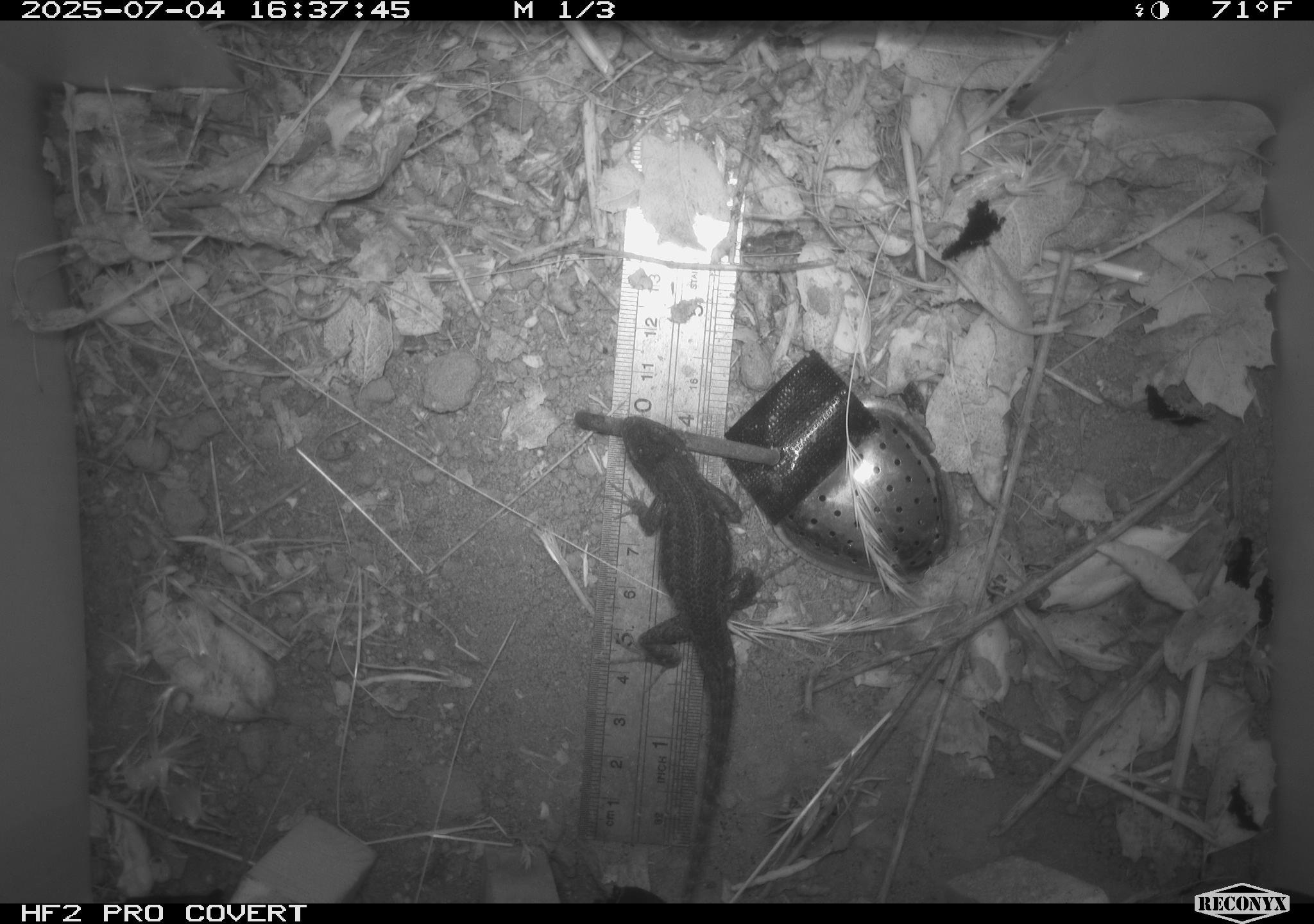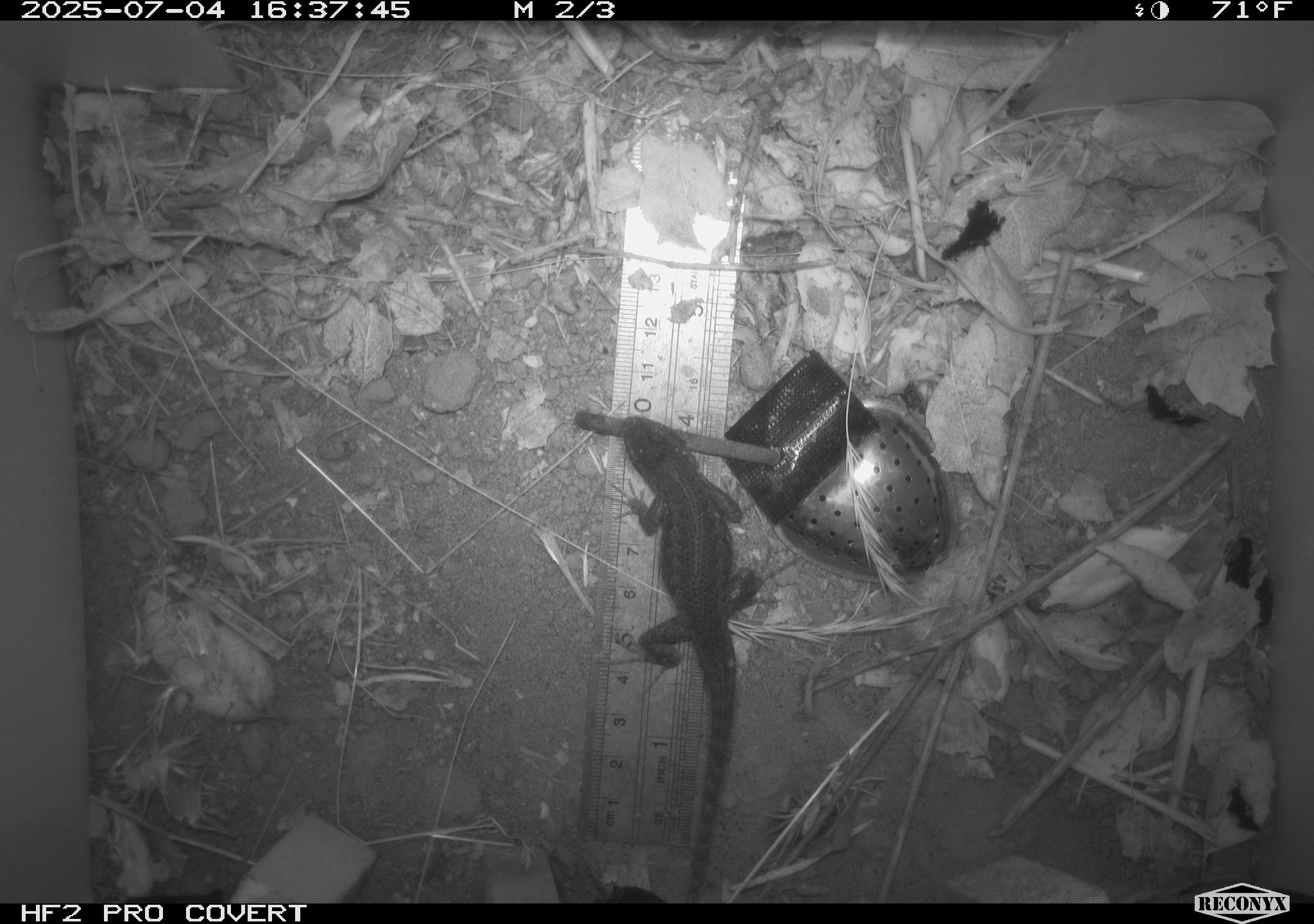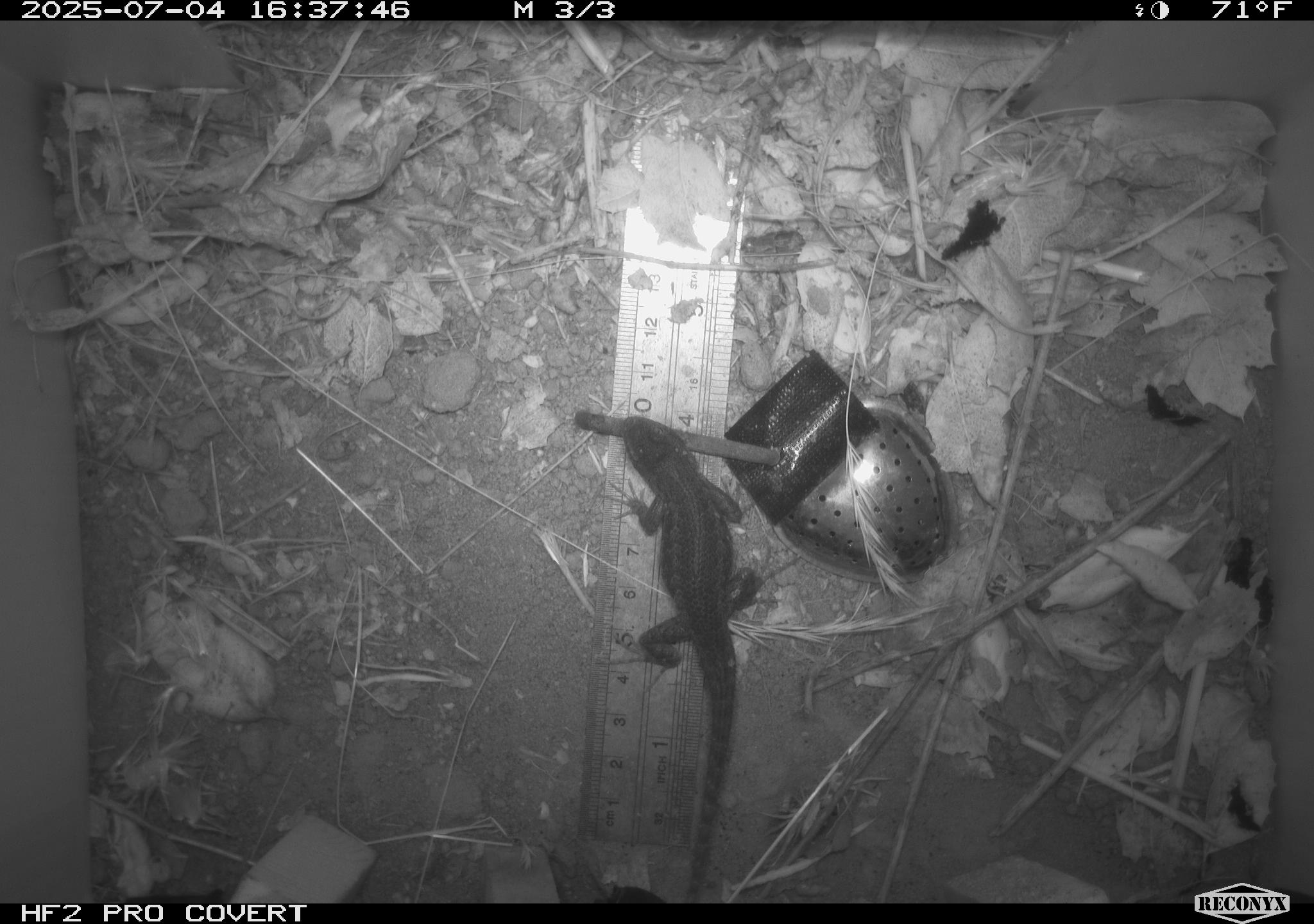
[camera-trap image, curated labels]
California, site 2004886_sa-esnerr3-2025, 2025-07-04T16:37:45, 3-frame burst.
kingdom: Animalia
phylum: Chordata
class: Reptilia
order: Squamata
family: Phrynosomatidae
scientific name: Phrynosomatidae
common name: north american spiny lizards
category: sceloporus/uta species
Sceloporus/uta species (north american spiny lizards) (Phrynosomatidae).